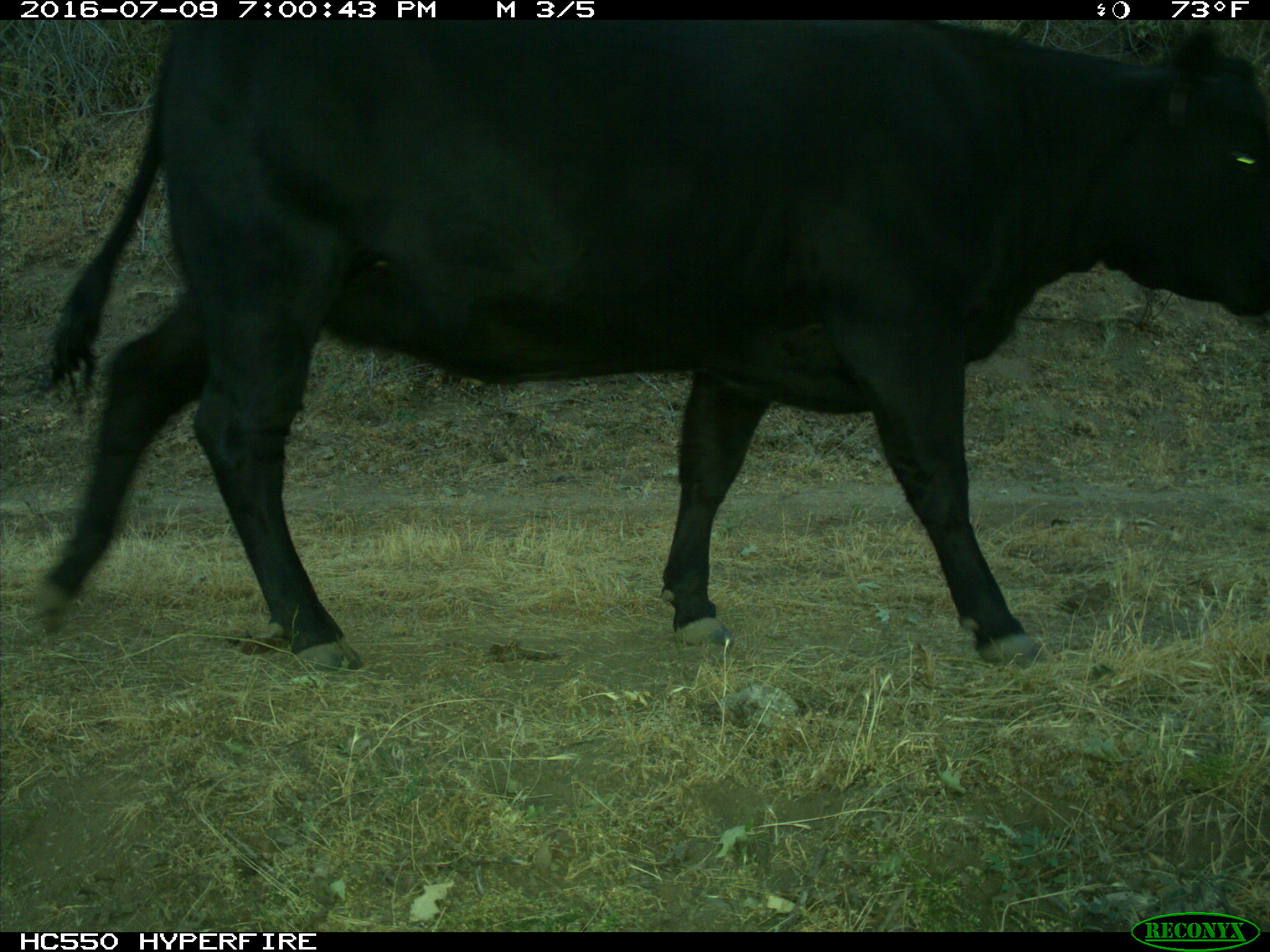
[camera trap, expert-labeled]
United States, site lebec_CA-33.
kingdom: Animalia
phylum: Chordata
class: Mammalia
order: Artiodactyla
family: Bovidae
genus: Bos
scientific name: Bos taurus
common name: domestic cow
Bos taurus (domestic cow).